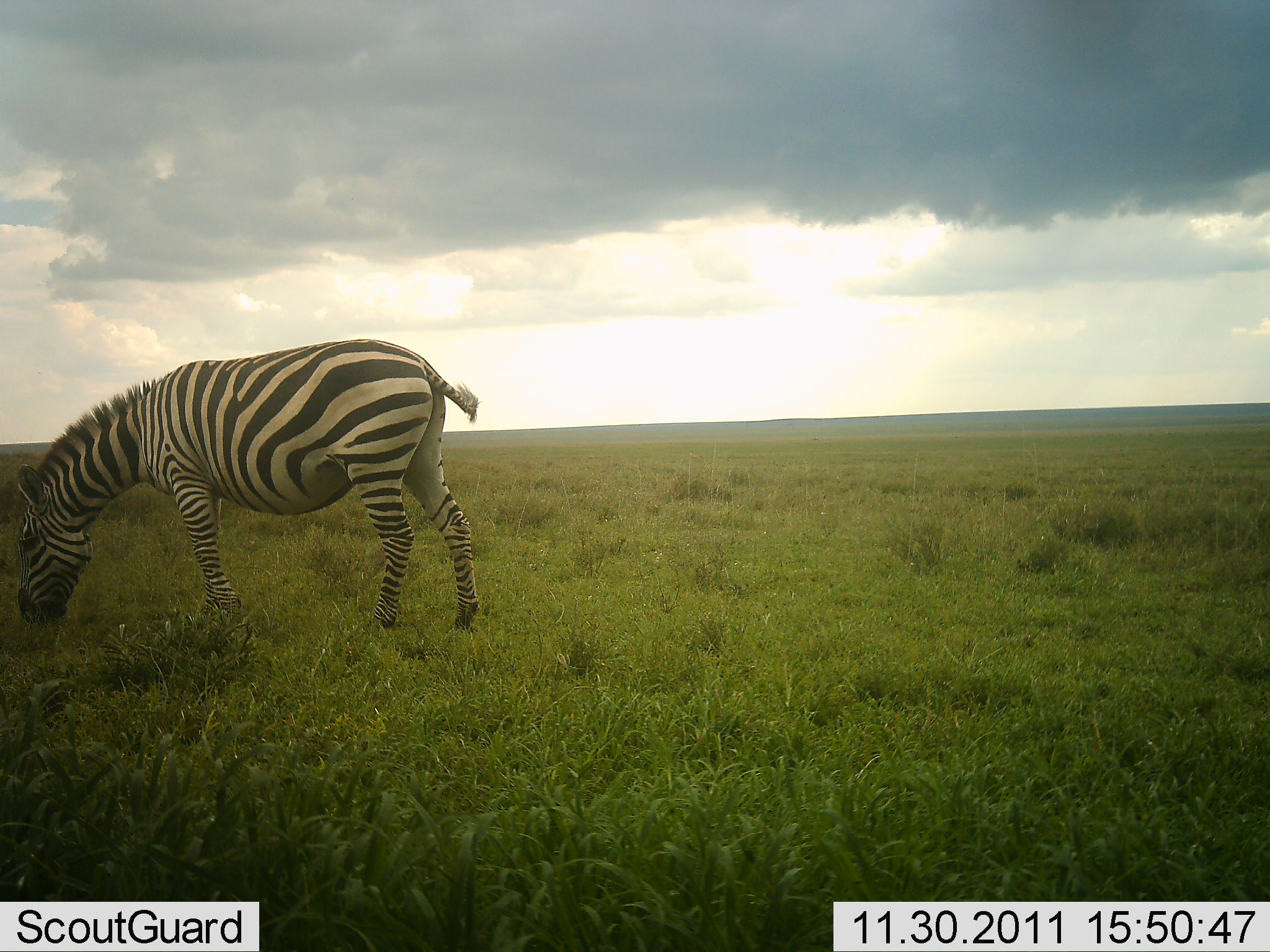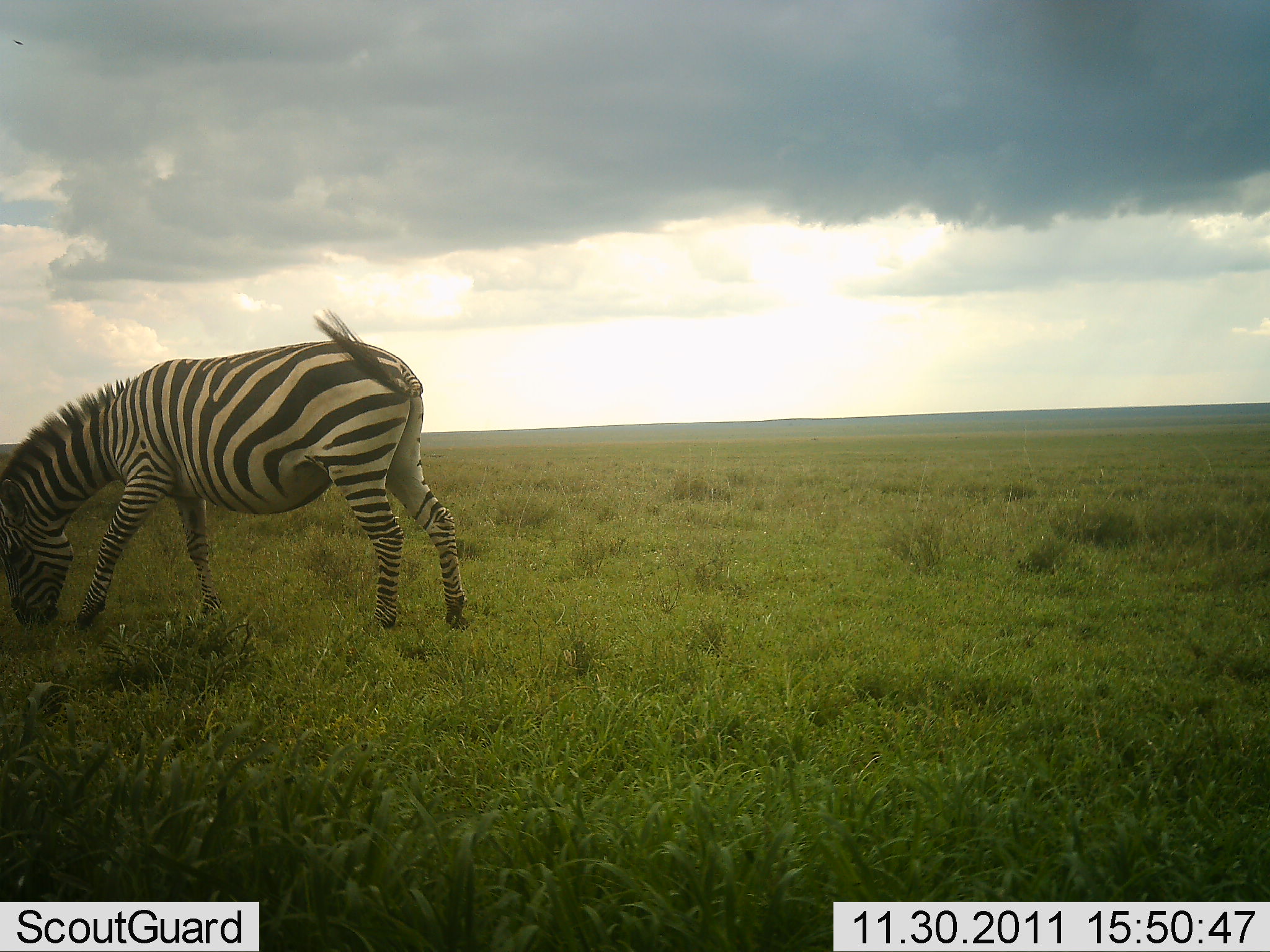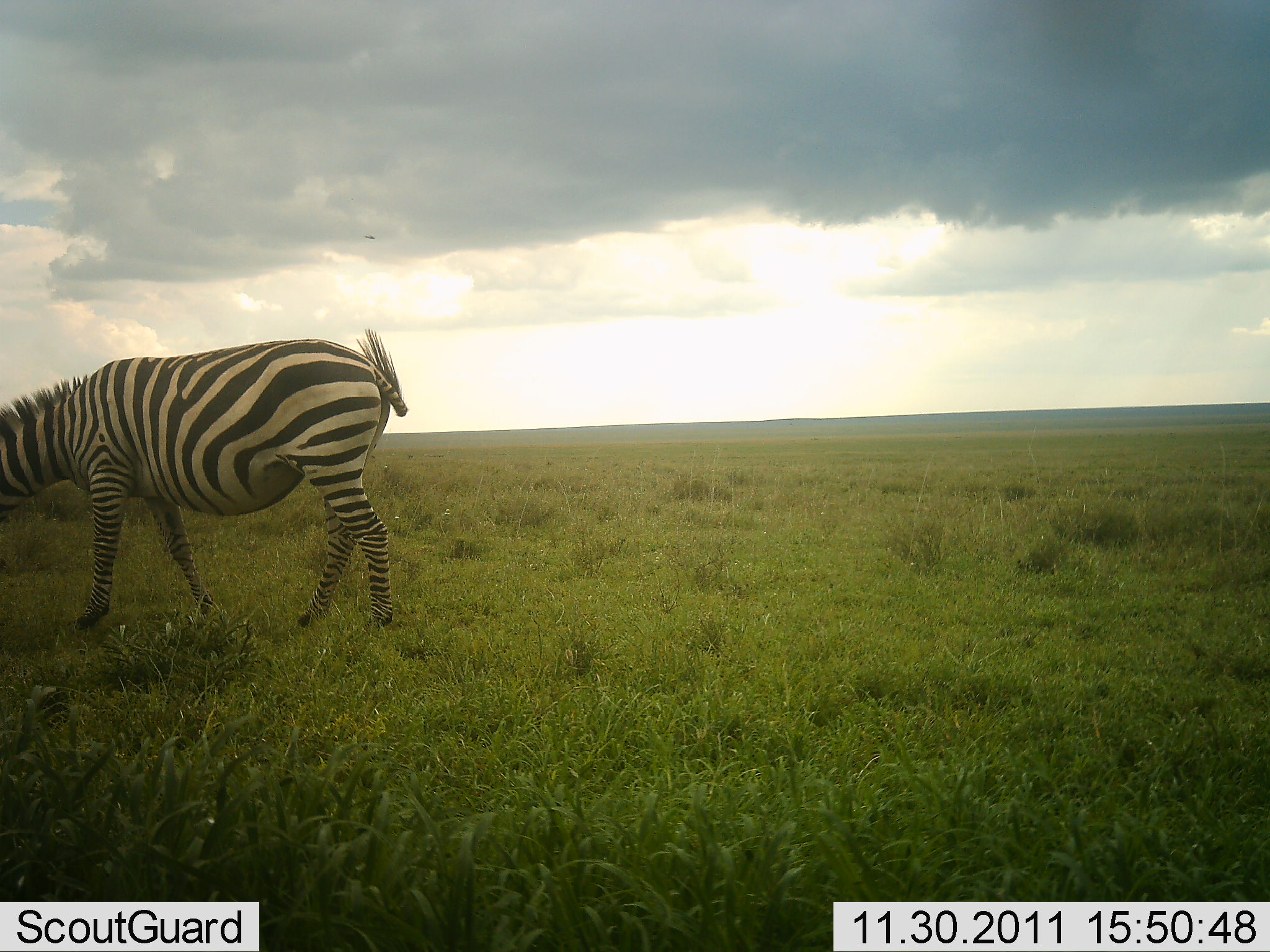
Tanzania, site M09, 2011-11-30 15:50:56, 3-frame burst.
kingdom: Animalia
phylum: Chordata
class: Mammalia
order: Perissodactyla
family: Equidae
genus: Equus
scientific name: Equus quagga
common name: plains zebra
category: zebra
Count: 1.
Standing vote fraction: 29%.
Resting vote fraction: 0%.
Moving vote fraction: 21%.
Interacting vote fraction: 0%.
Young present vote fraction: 0%.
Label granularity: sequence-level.